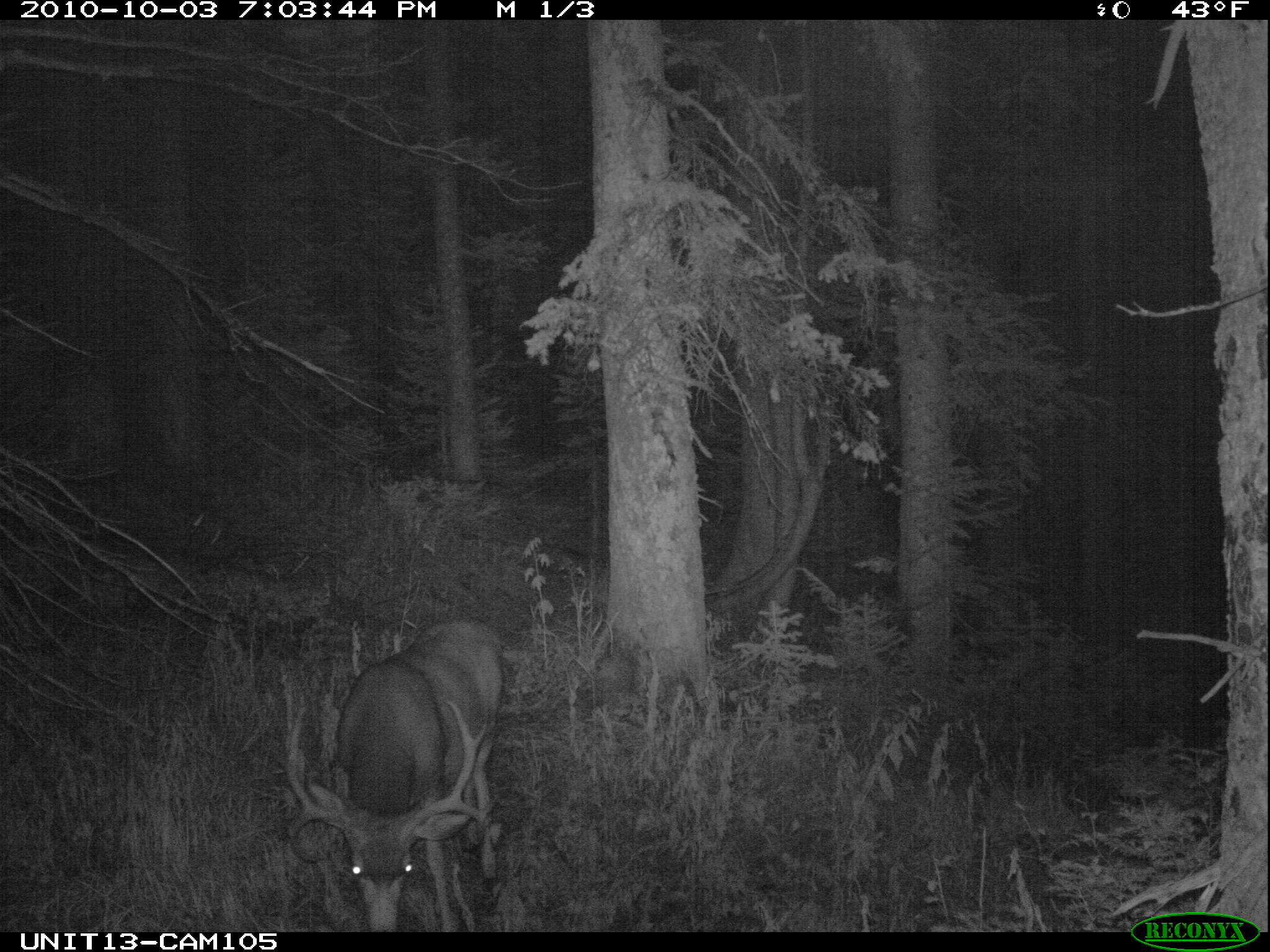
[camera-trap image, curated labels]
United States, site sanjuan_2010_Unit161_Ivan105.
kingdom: Animalia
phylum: Chordata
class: Mammalia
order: Artiodactyla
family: Cervidae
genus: Odocoileus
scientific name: Odocoileus hemionus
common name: mule deer